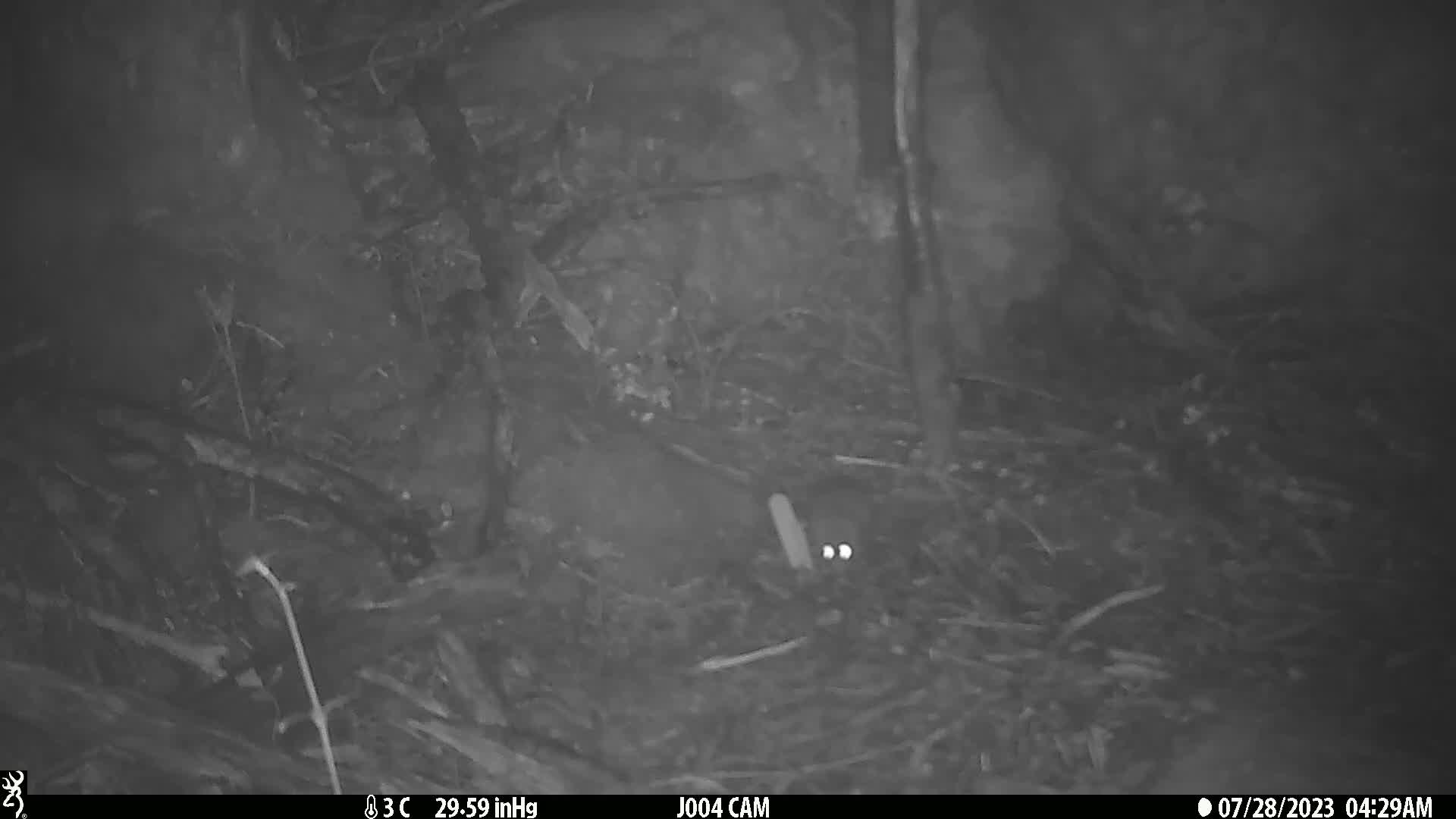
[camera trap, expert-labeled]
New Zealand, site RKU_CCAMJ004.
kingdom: Animalia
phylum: Chordata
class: Mammalia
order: Rodentia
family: Muridae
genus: Rattus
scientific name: Rattus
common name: rat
Rat (Rattus).